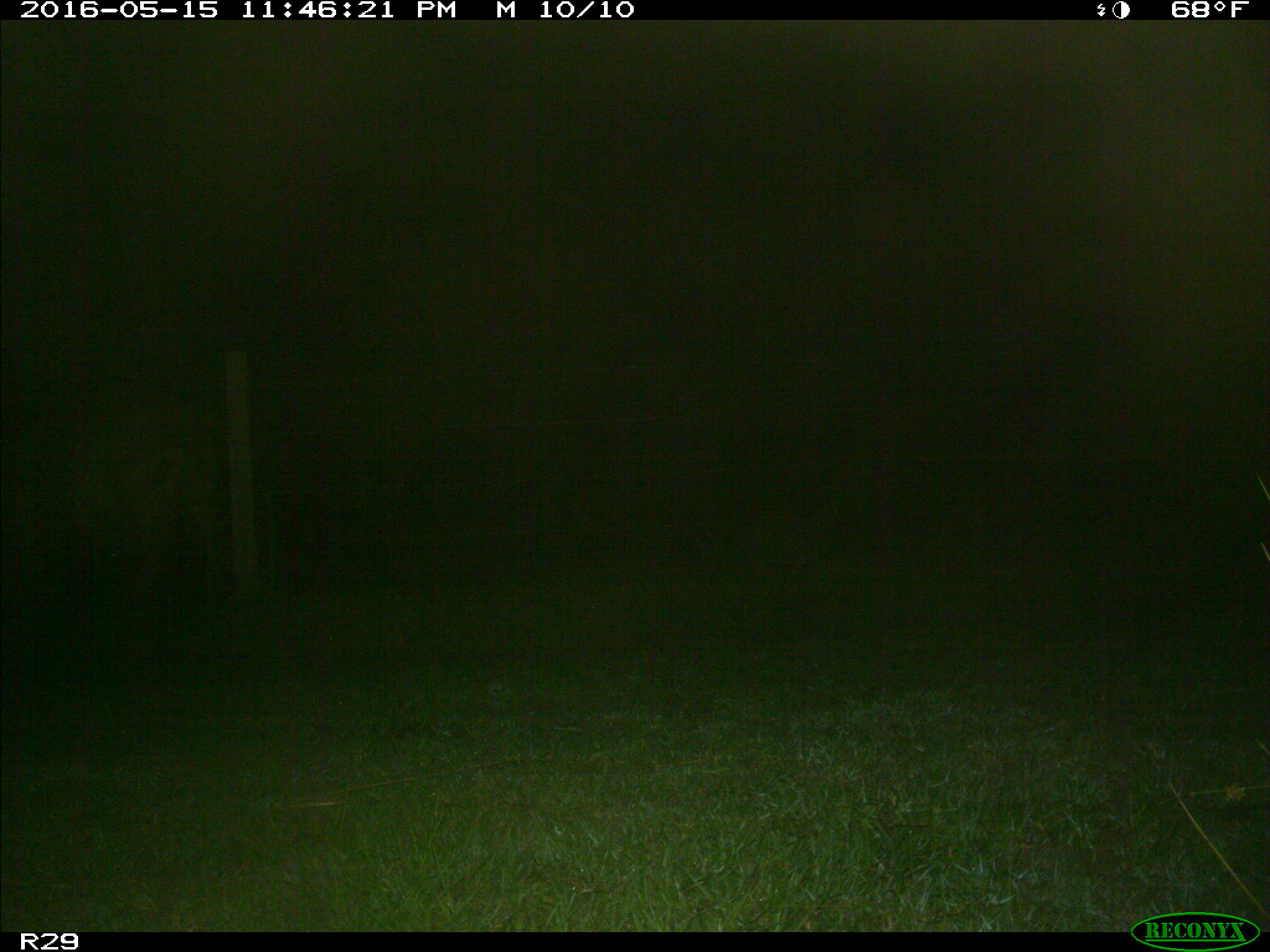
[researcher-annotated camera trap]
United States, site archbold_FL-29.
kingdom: Animalia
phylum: Chordata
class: Mammalia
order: Artiodactyla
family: Bovidae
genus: Bos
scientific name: Bos taurus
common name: domestic cow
Bos taurus (domestic cow).